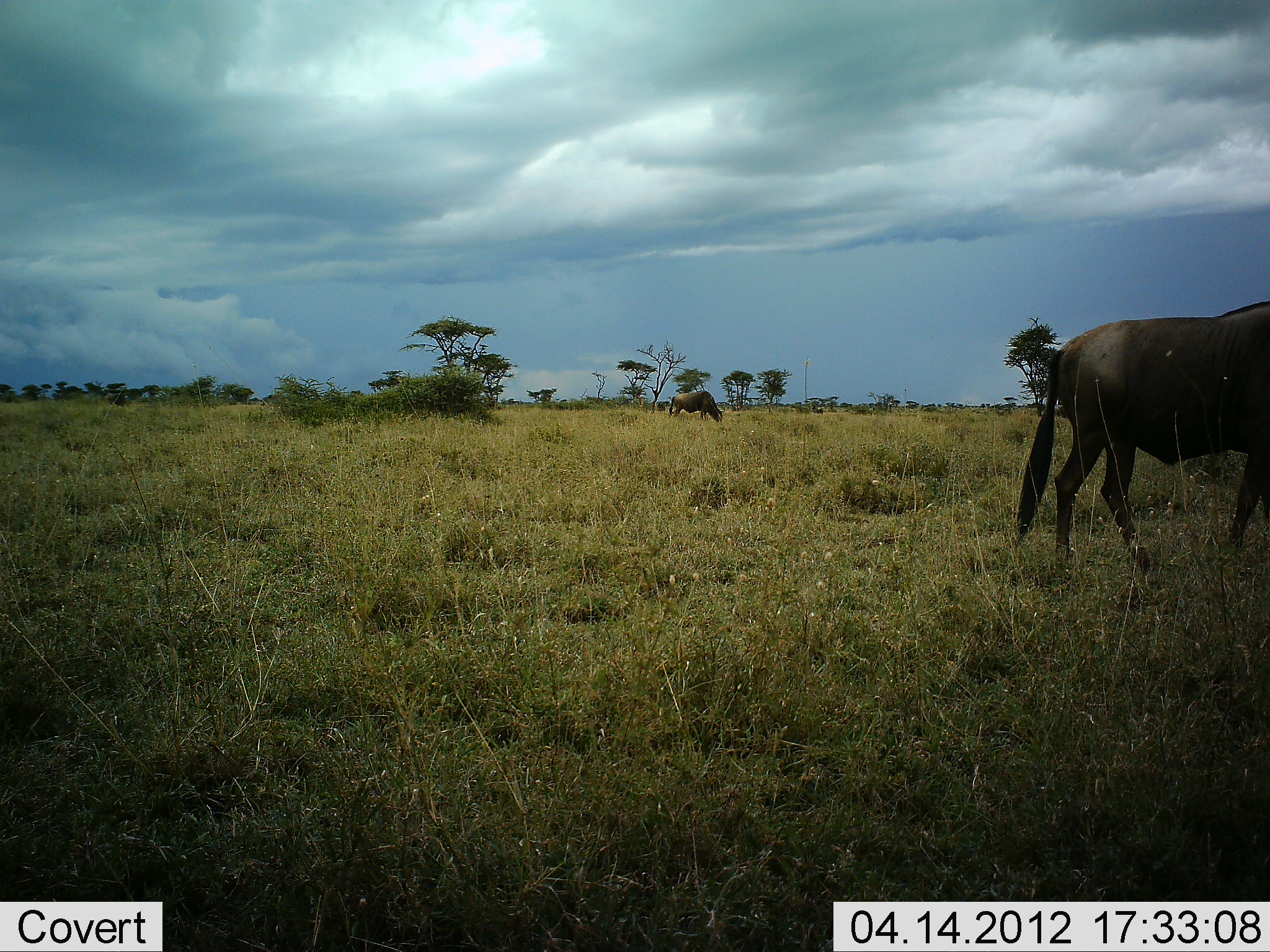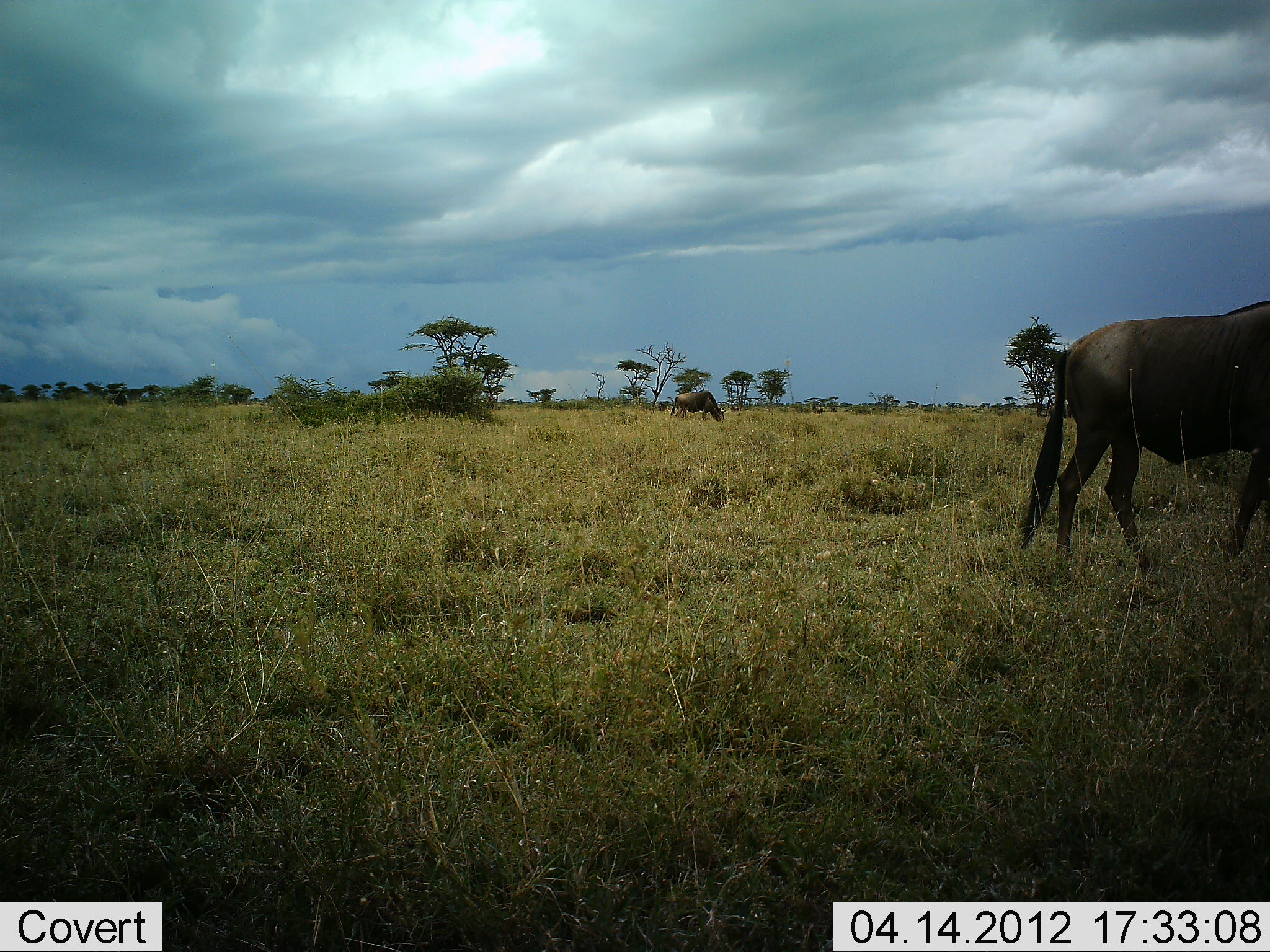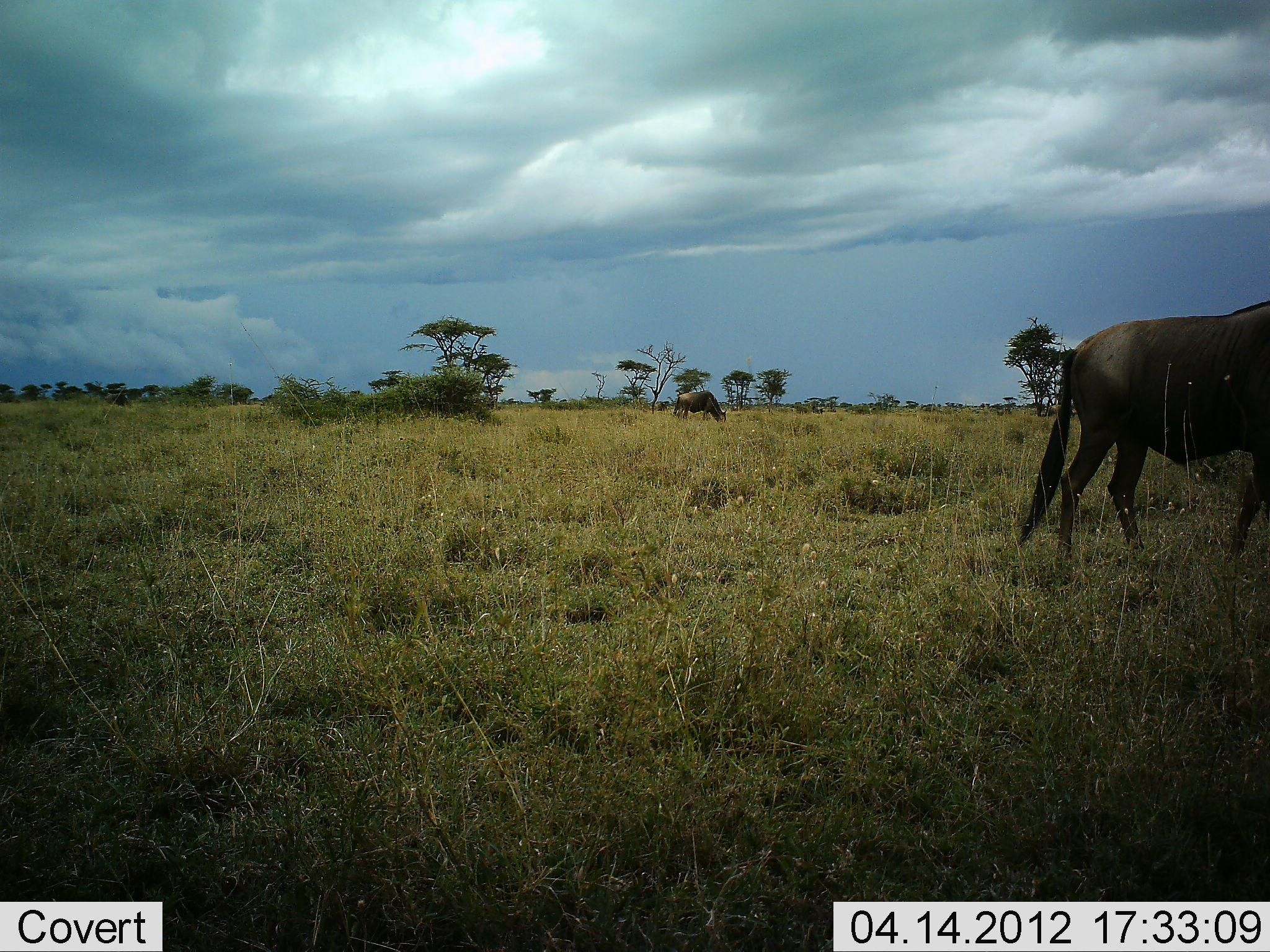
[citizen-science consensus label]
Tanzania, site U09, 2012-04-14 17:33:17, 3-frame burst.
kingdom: Animalia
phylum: Chordata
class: Mammalia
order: Artiodactyla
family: Bovidae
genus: Connochaetes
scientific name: Connochaetes taurinus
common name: blue wildebeest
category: wildebeest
Wildebeest (blue wildebeest) (Connochaetes taurinus), count 2. Behavior (volunteer vote fractions): standing 33%, resting 8%, moving 33%, interacting 0%. Young present (vote fraction): 0%. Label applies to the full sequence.